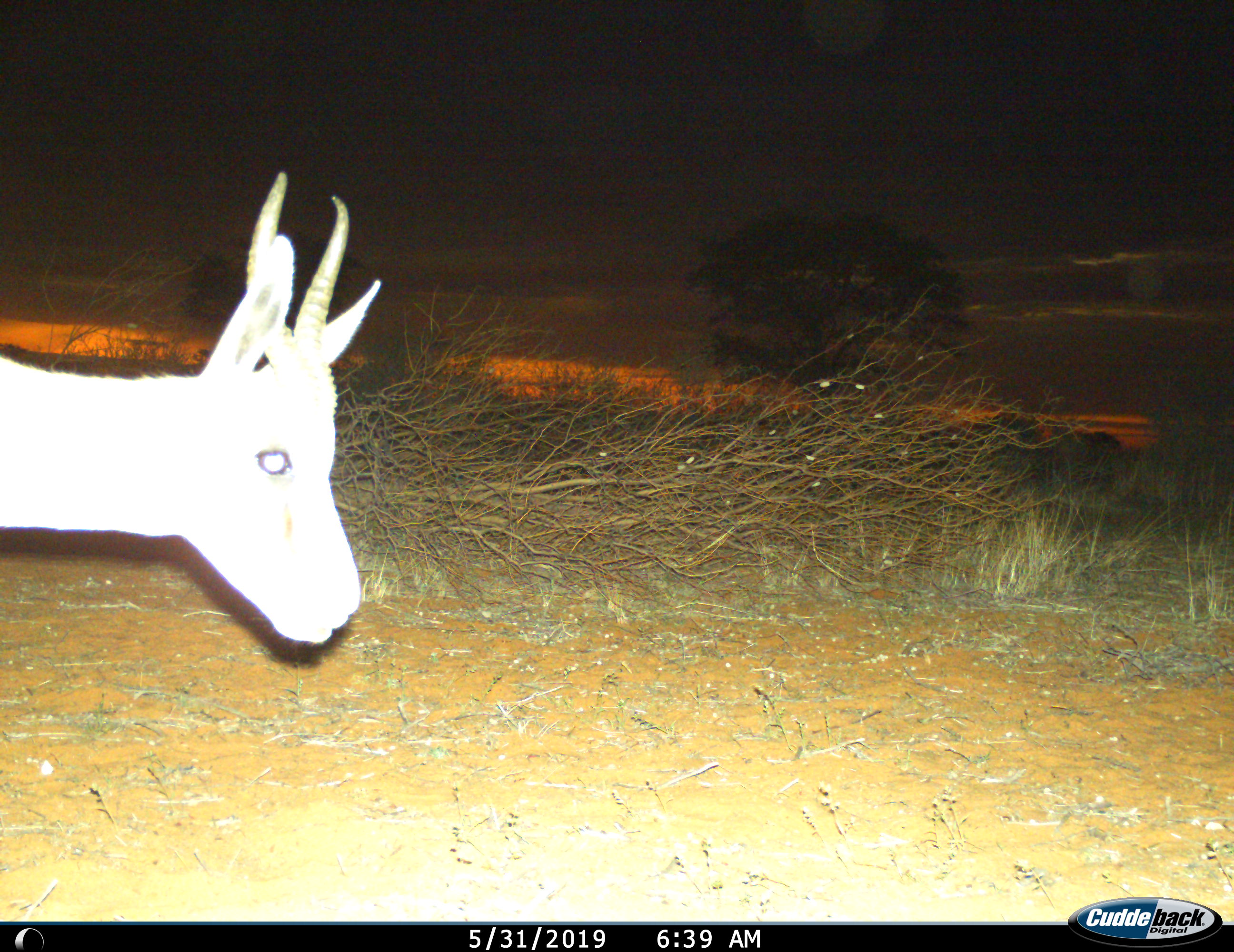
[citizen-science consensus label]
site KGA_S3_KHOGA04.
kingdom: Animalia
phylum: Chordata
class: Mammalia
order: Artiodactyla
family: Bovidae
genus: Antidorcas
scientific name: Antidorcas marsupialis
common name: springbok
Springbok (Antidorcas marsupialis), count 1. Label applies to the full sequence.